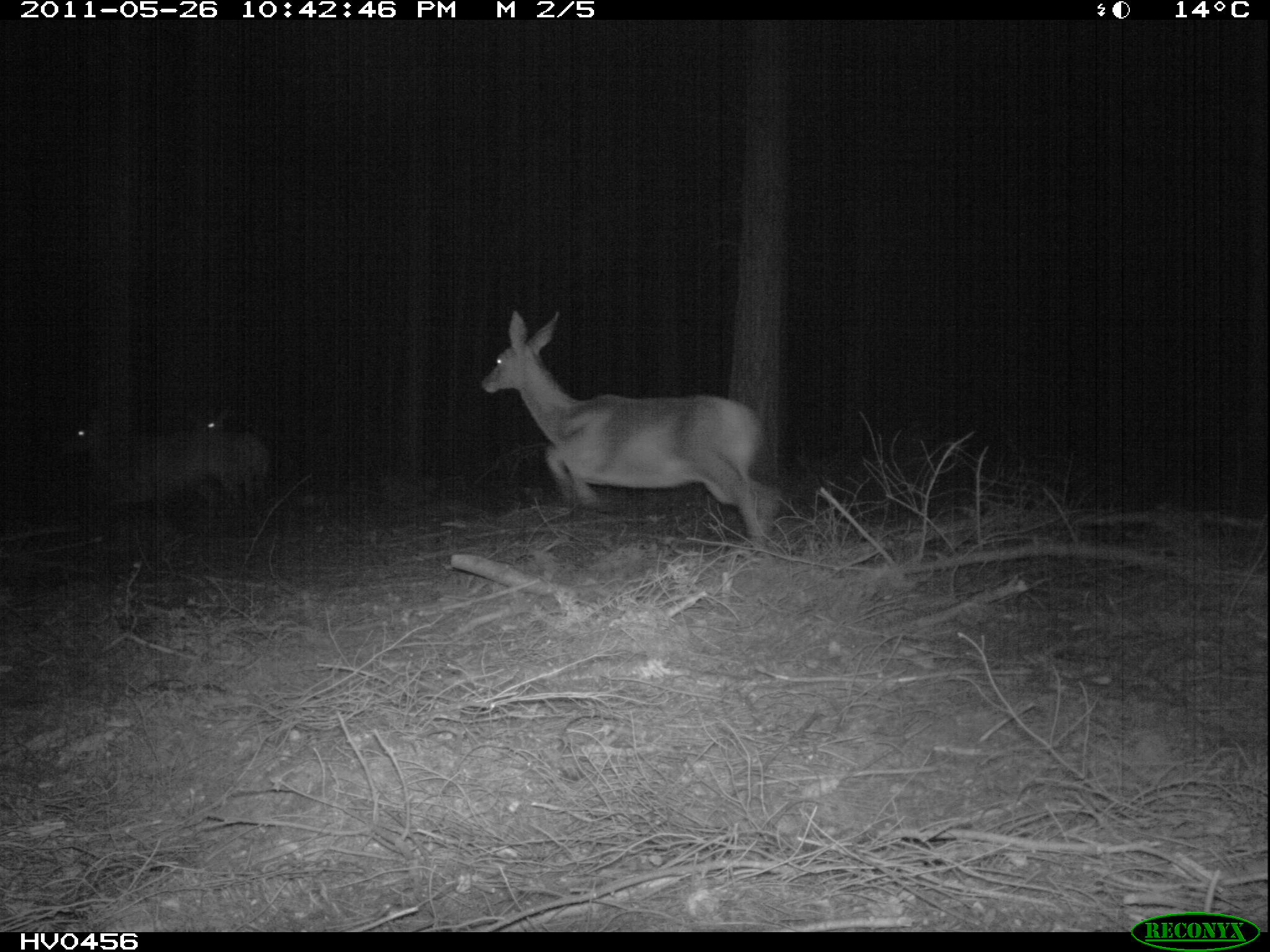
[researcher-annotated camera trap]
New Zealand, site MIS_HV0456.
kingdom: Animalia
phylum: Chordata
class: Mammalia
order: Artiodactyla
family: Cervidae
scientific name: Cervidae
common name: deer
Deer (Cervidae).